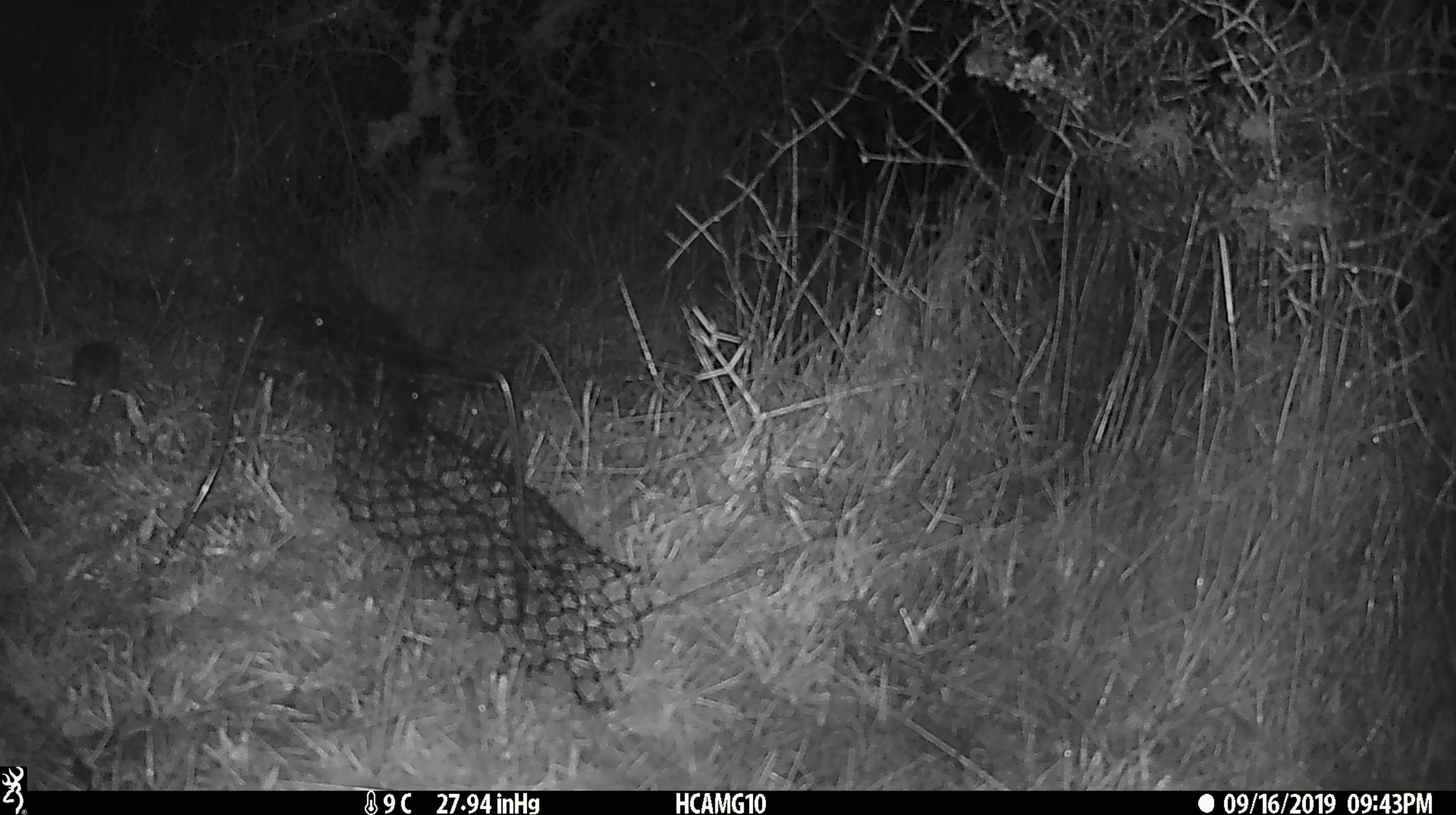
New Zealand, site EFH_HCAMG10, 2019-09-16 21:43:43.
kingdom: Animalia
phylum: Chordata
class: Mammalia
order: Rodentia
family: Muridae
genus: Mus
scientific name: Mus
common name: mouse